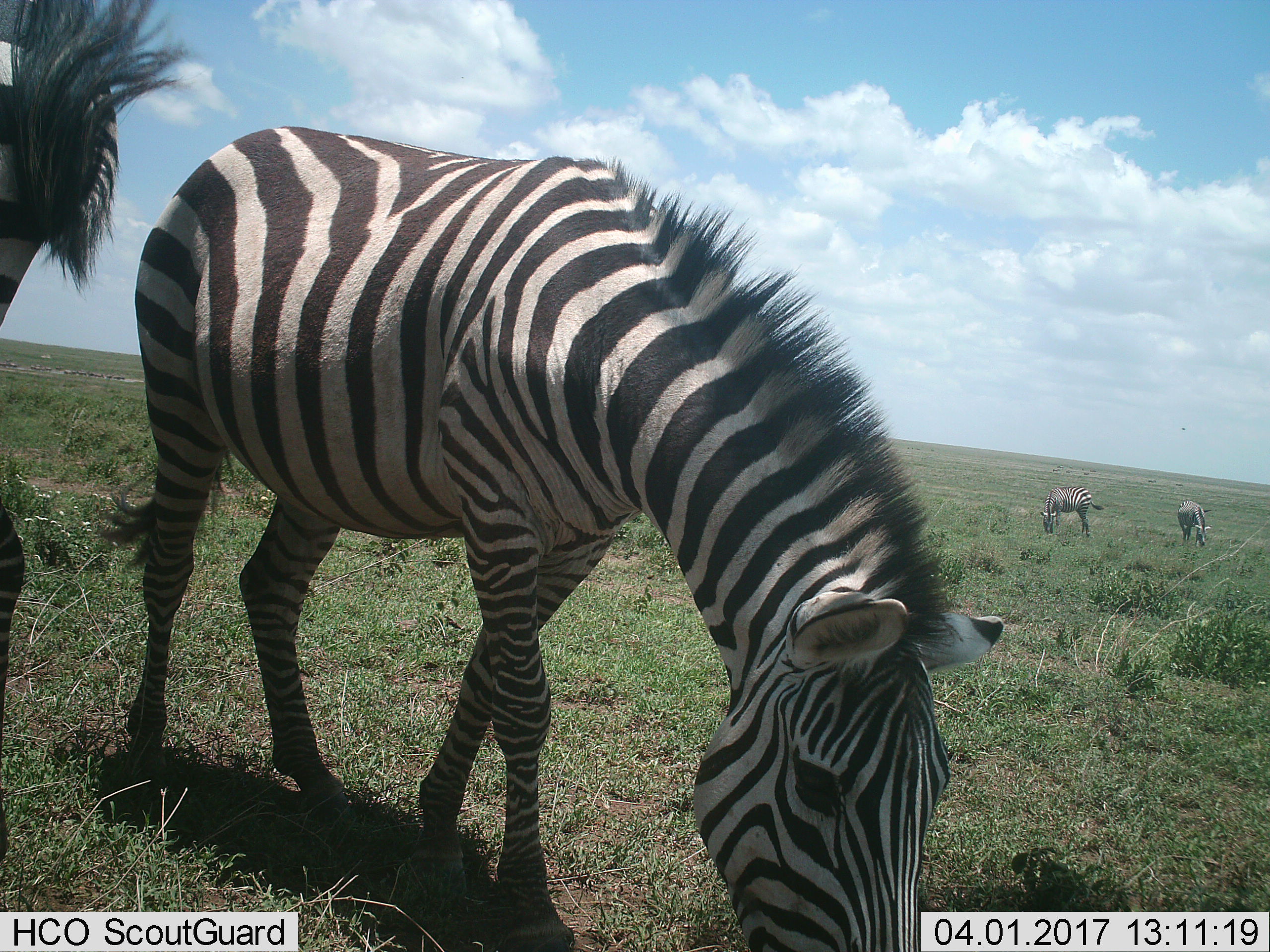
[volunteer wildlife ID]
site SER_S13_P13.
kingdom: Animalia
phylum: Chordata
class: Mammalia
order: Perissodactyla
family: Equidae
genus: Equus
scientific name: Equus quagga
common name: plains zebra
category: zebraplains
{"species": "zebraplains (plains zebra) (Equus quagga)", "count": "4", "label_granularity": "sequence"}